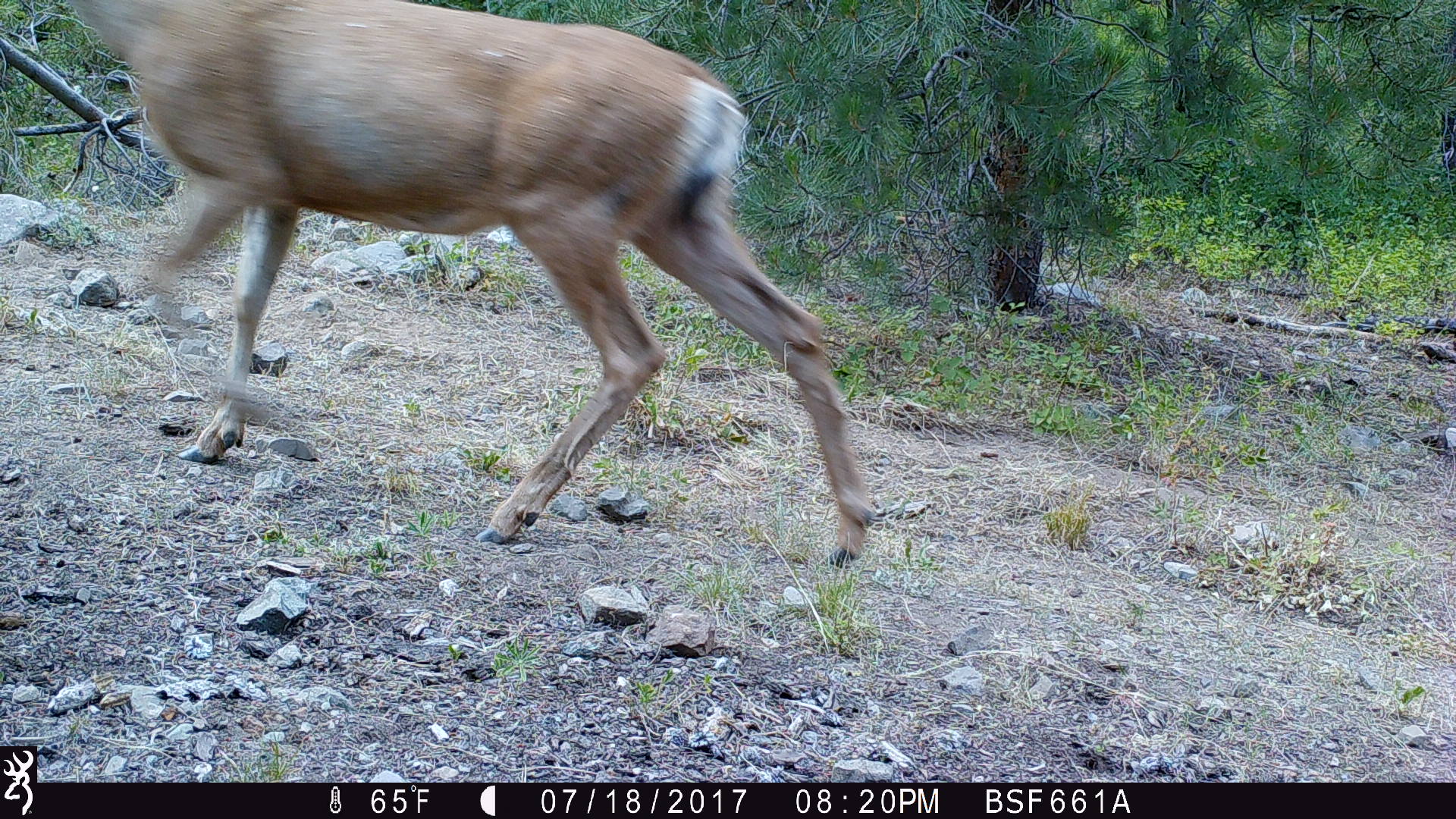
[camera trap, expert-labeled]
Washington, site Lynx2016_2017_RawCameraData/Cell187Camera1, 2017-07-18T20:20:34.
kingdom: Animalia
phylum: Chordata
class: Mammalia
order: Artiodactyla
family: Cervidae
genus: Odocoileus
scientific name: Odocoileus hemionus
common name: mule deer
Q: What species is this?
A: Odocoileus hemionus (mule deer).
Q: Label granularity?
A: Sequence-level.